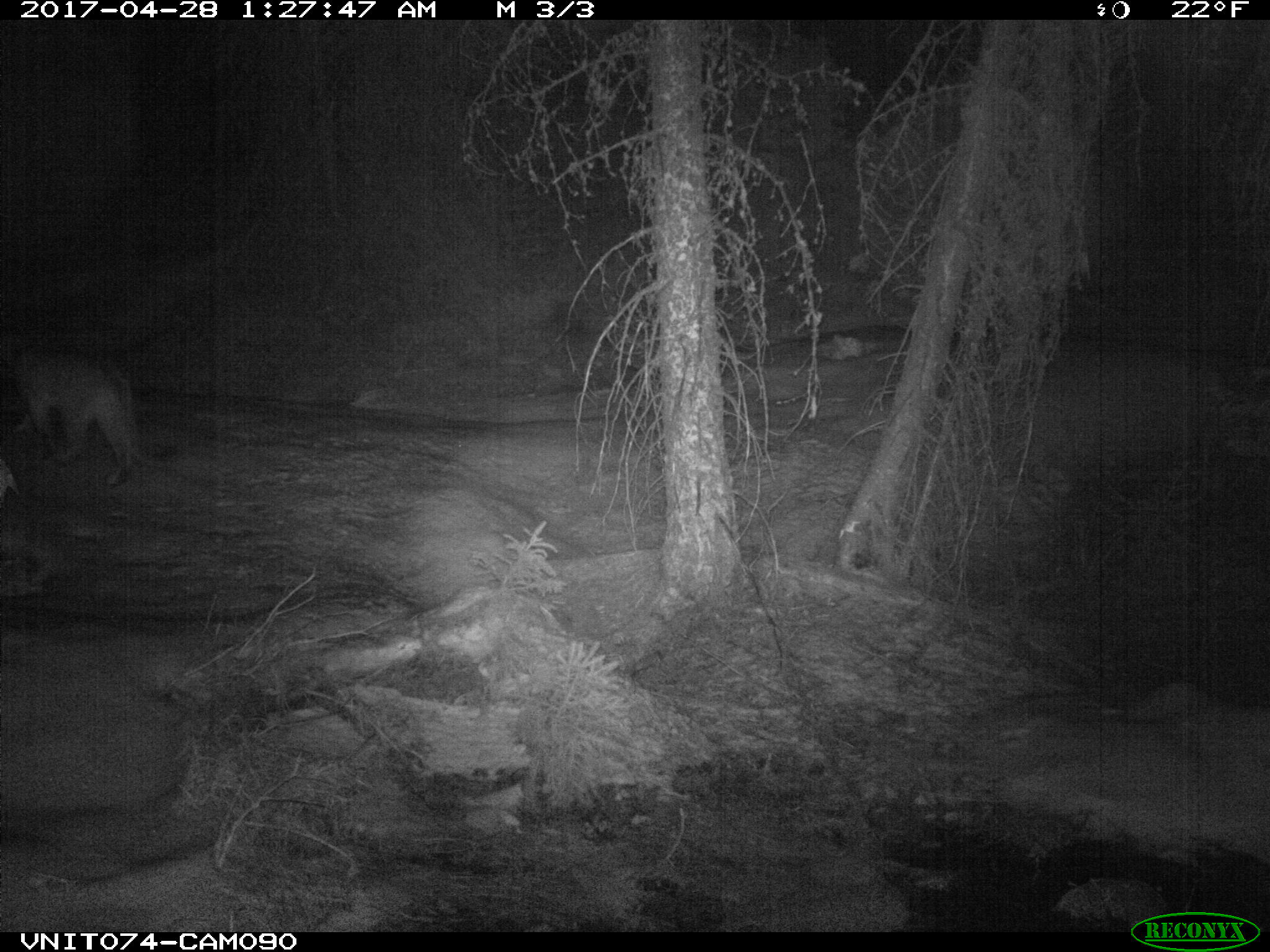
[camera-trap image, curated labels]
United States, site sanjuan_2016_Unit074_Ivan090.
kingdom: Animalia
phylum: Chordata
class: Mammalia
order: Carnivora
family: Felidae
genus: Puma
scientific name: Puma concolor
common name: mountain lion